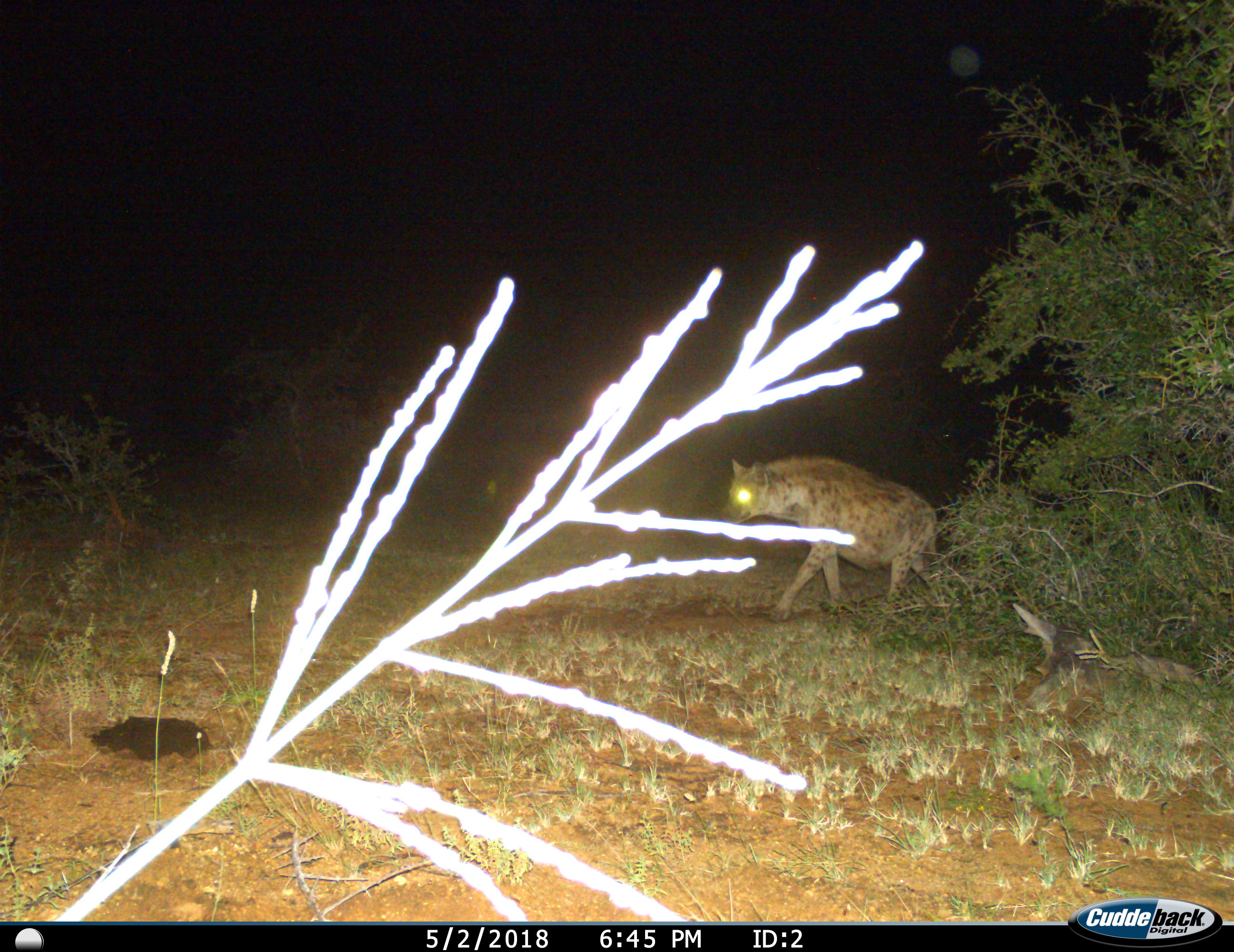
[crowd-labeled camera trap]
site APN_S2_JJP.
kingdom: Animalia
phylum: Chordata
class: Mammalia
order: Carnivora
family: Hyaenidae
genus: Crocuta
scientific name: Crocuta crocuta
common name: spotted hyena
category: hyenaspotted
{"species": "hyenaspotted (spotted hyena) (Crocuta crocuta)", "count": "1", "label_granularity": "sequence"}